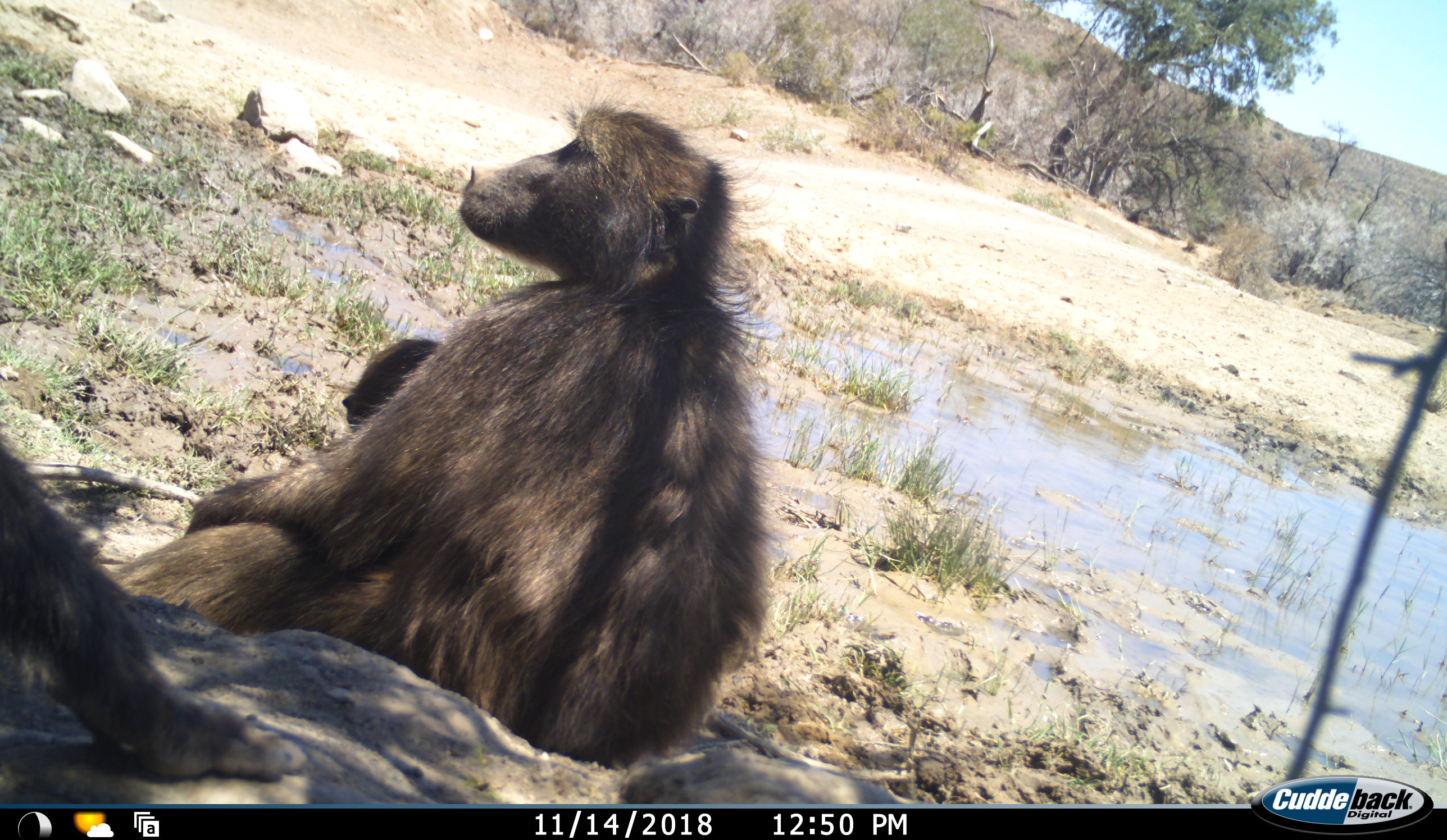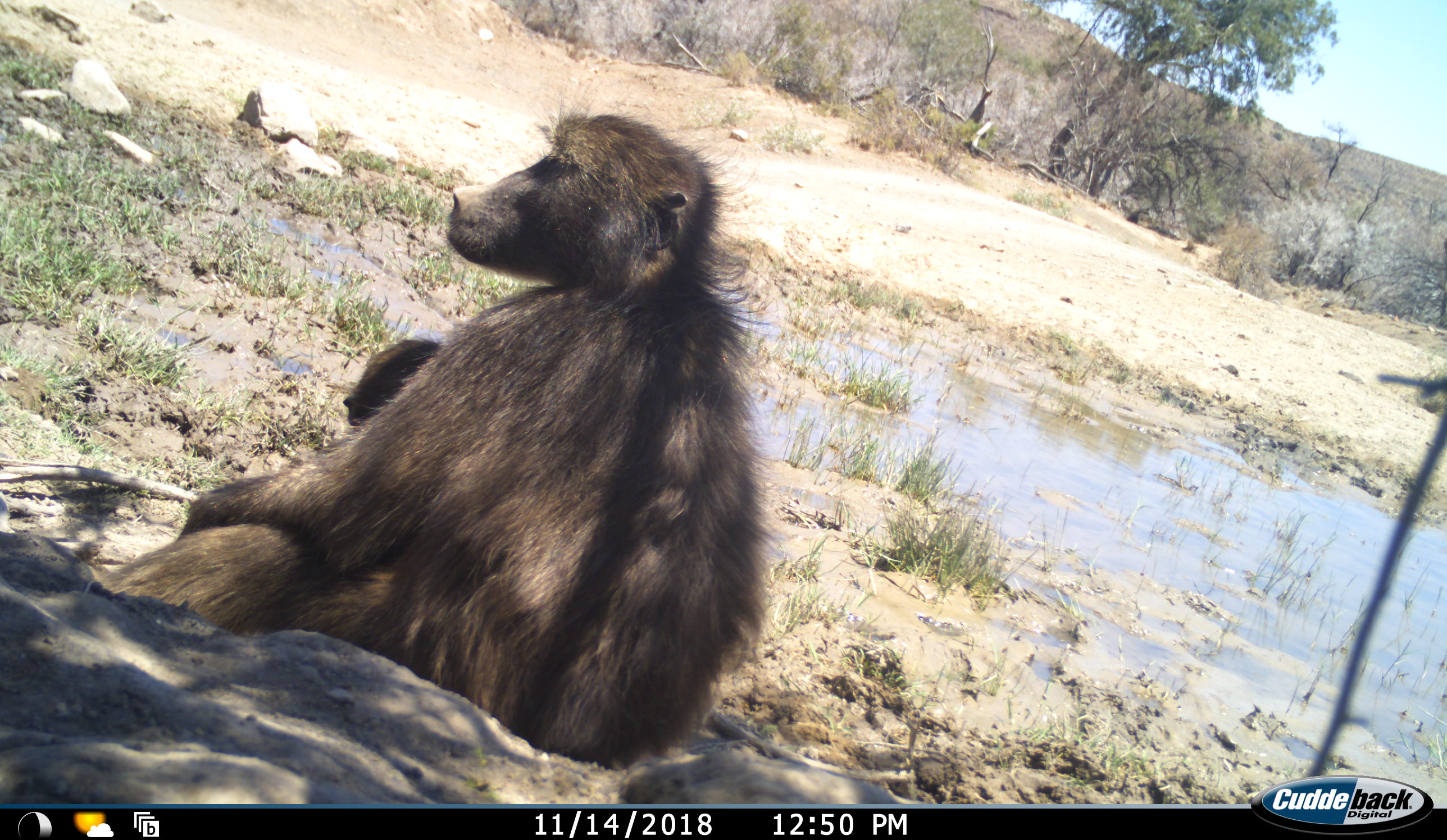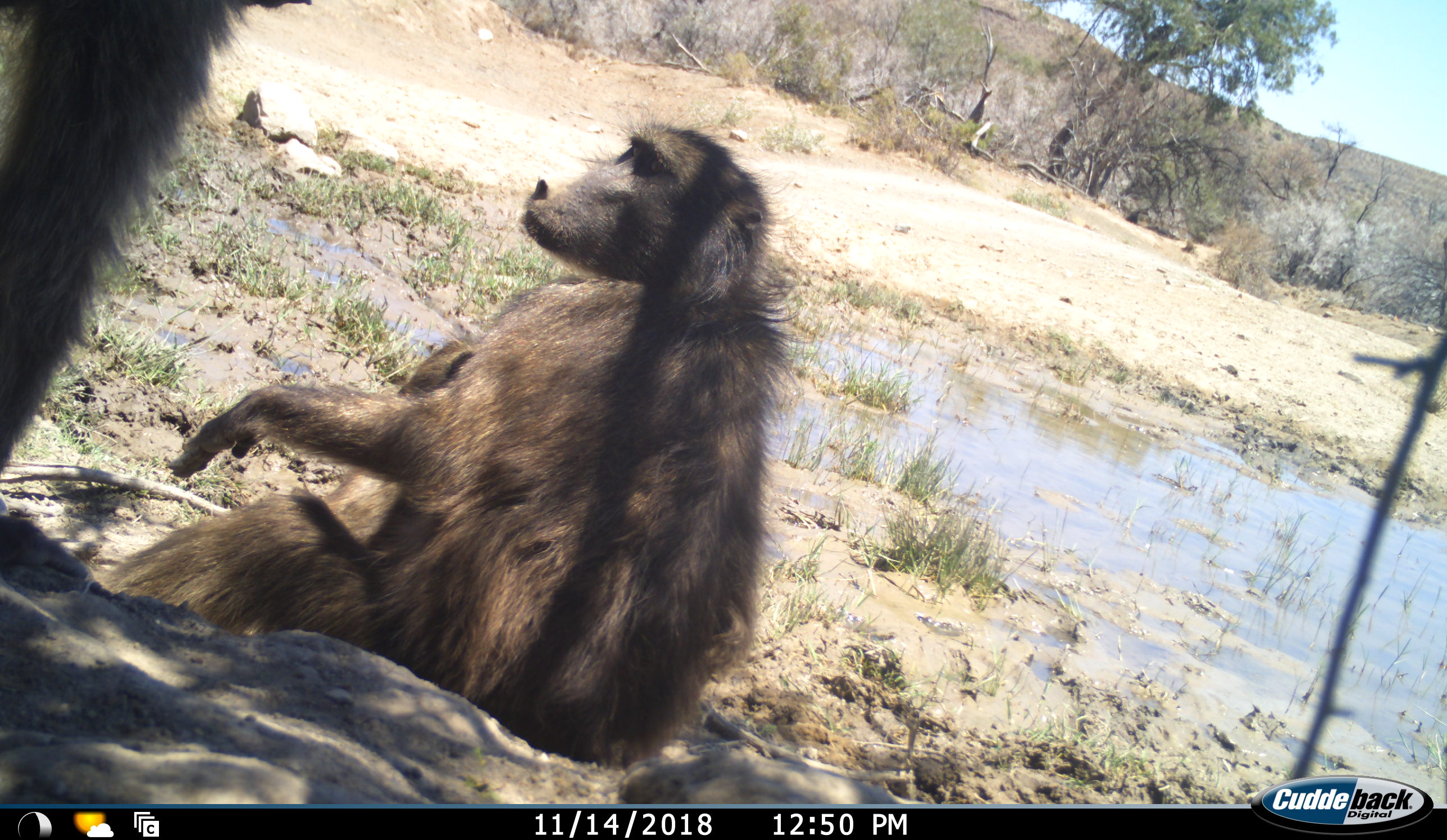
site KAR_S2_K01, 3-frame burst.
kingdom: Animalia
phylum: Chordata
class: Mammalia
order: Primates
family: Cercopithecidae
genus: Papio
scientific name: Papio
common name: baboon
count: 3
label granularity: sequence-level